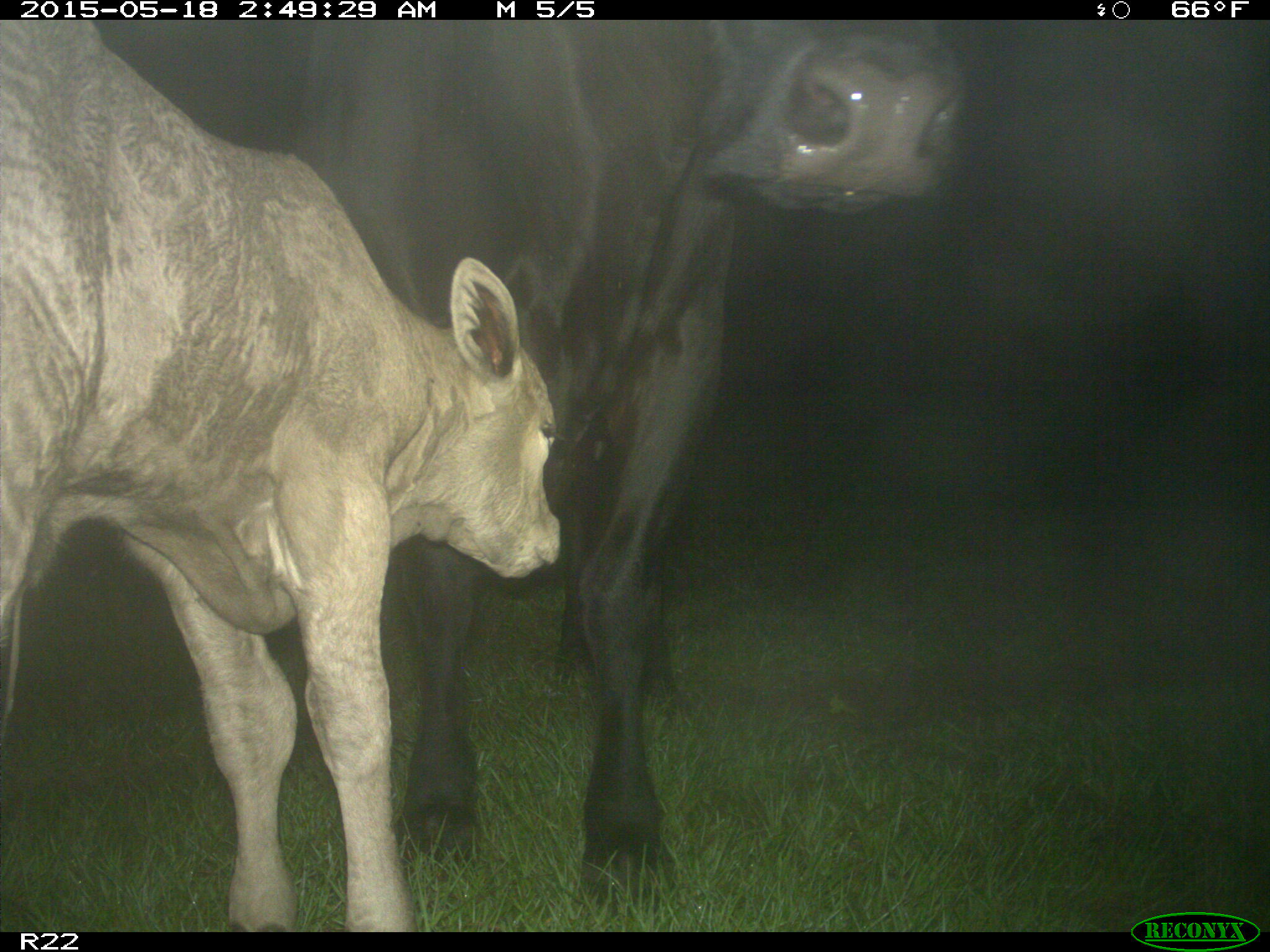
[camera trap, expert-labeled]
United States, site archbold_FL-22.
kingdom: Animalia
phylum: Chordata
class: Mammalia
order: Artiodactyla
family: Bovidae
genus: Bos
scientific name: Bos taurus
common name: domestic cow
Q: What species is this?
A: Bos taurus (domestic cow).